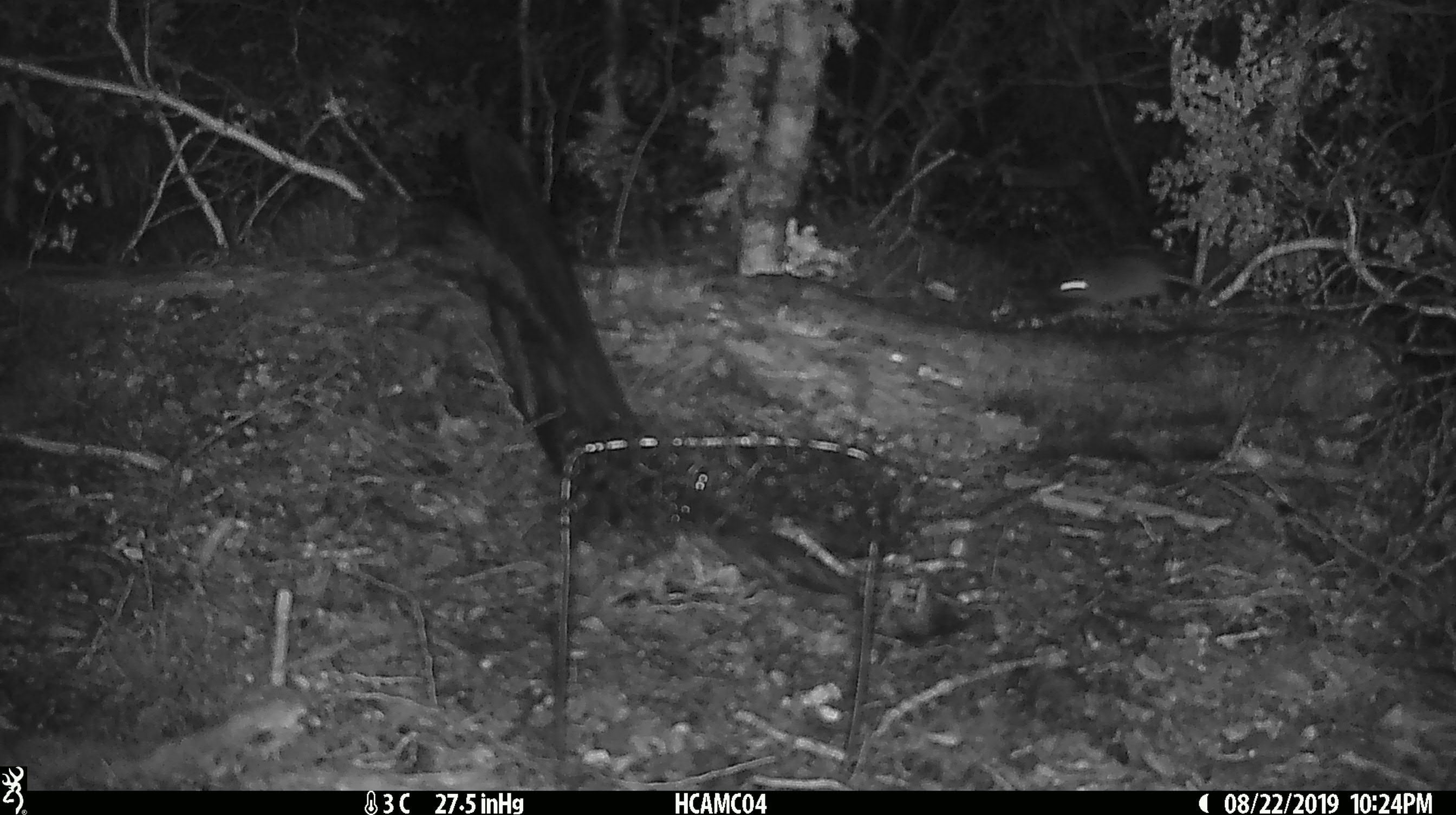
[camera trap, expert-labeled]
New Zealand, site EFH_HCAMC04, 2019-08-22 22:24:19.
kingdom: Animalia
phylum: Chordata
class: Mammalia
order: Rodentia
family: Muridae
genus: Mus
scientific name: Mus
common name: mouse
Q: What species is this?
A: Mouse (Mus).